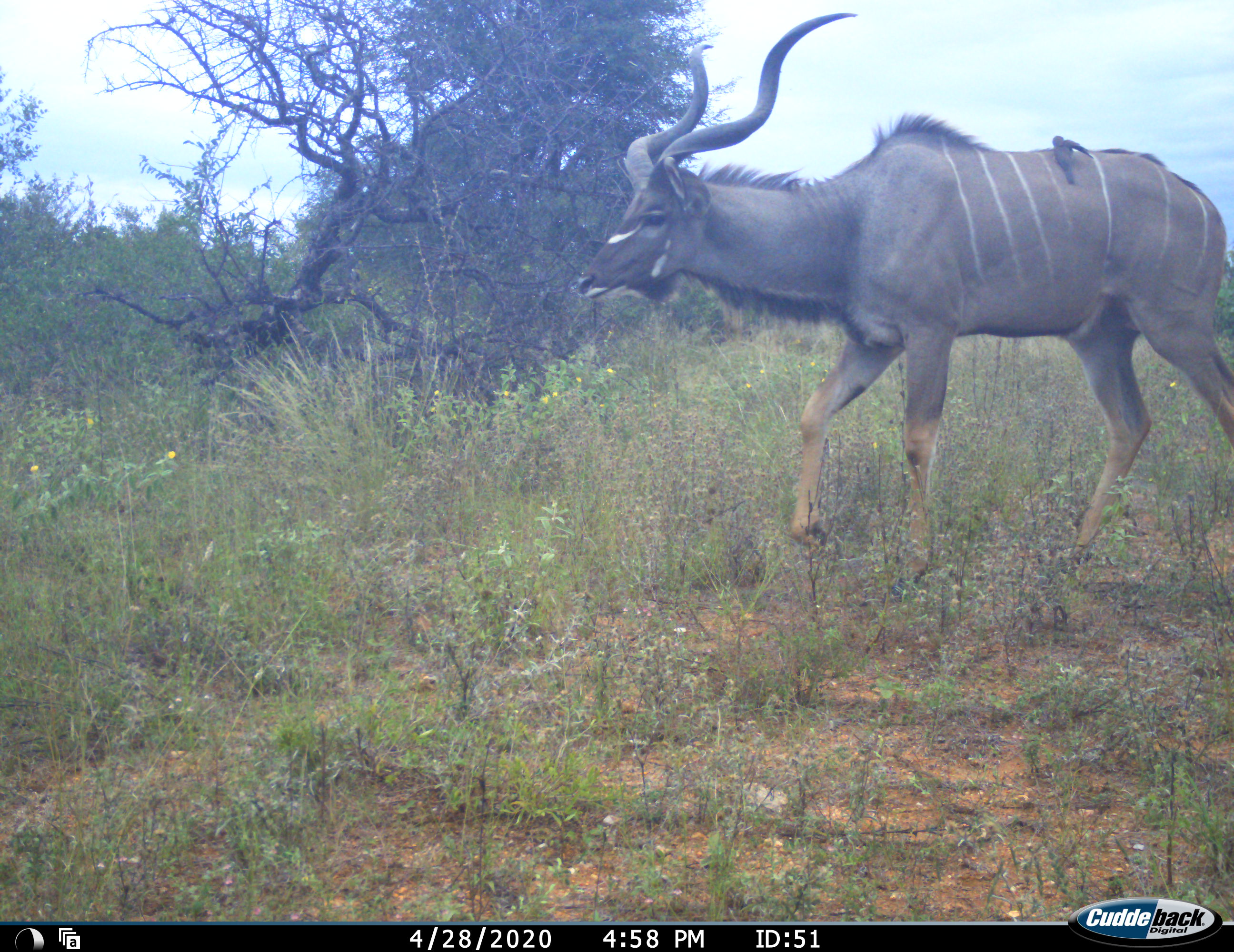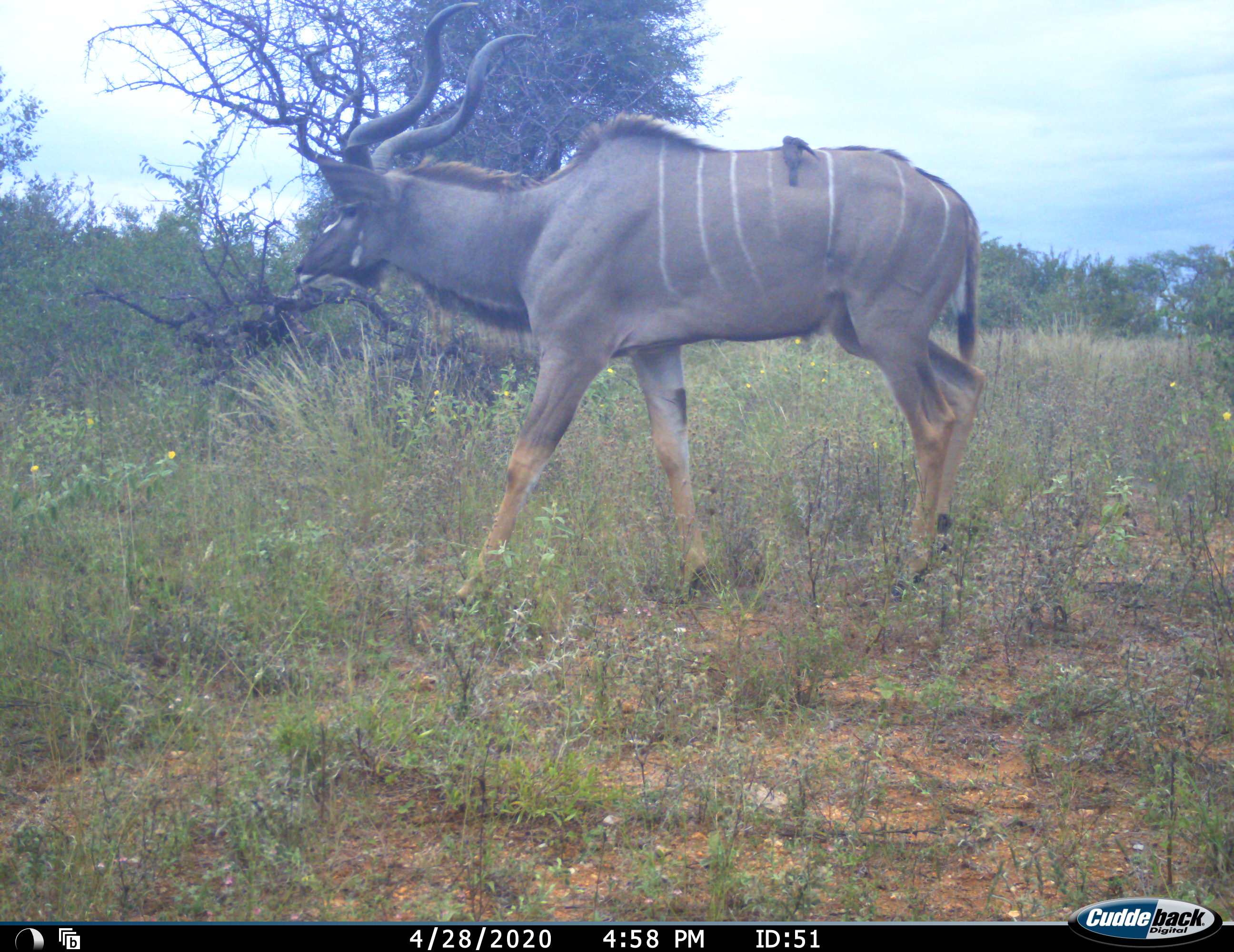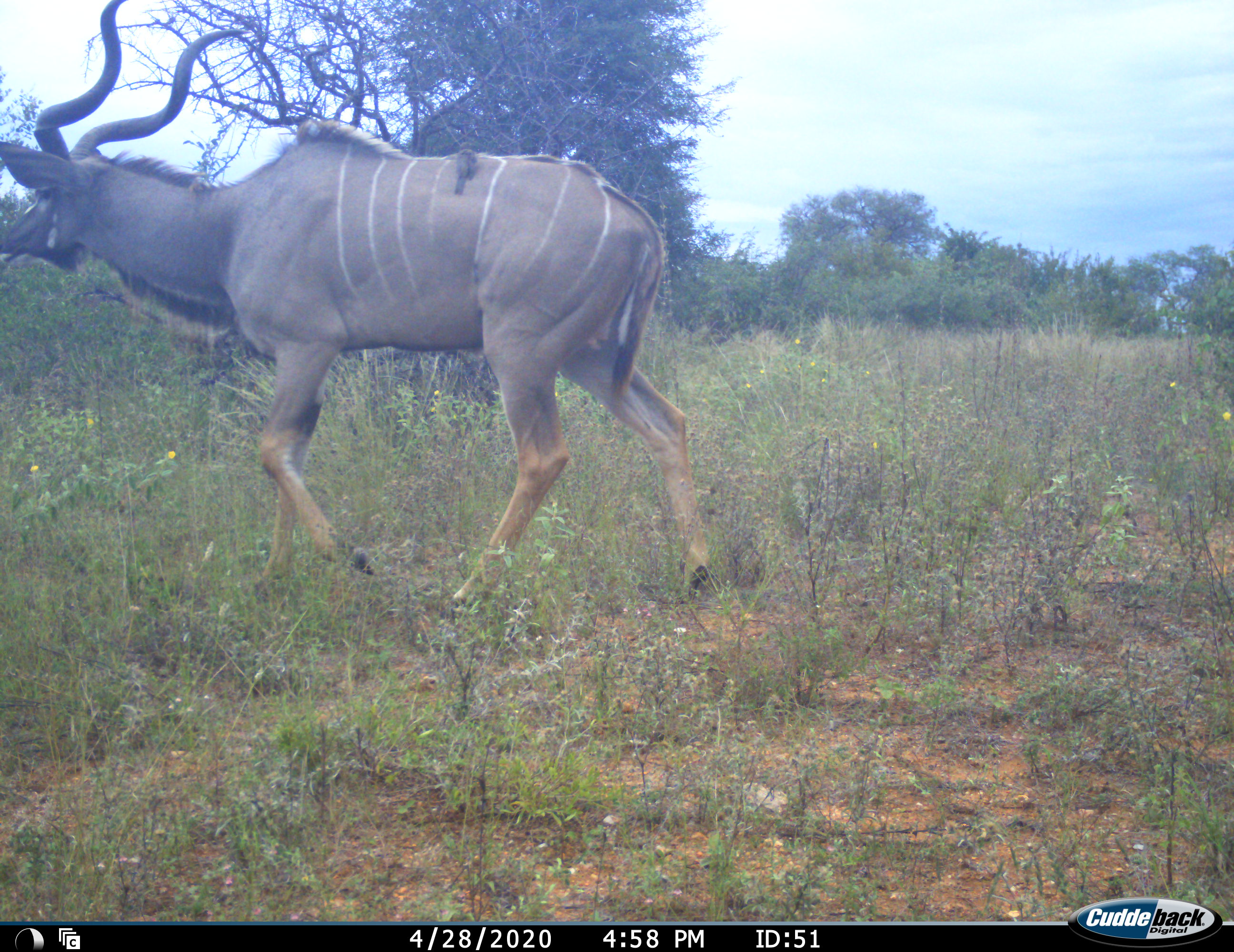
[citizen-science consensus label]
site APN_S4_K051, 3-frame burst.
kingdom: Animalia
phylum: Chordata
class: Mammalia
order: Artiodactyla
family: Bovidae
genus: Tragelaphus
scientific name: Tragelaphus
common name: kudu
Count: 1.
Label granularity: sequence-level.